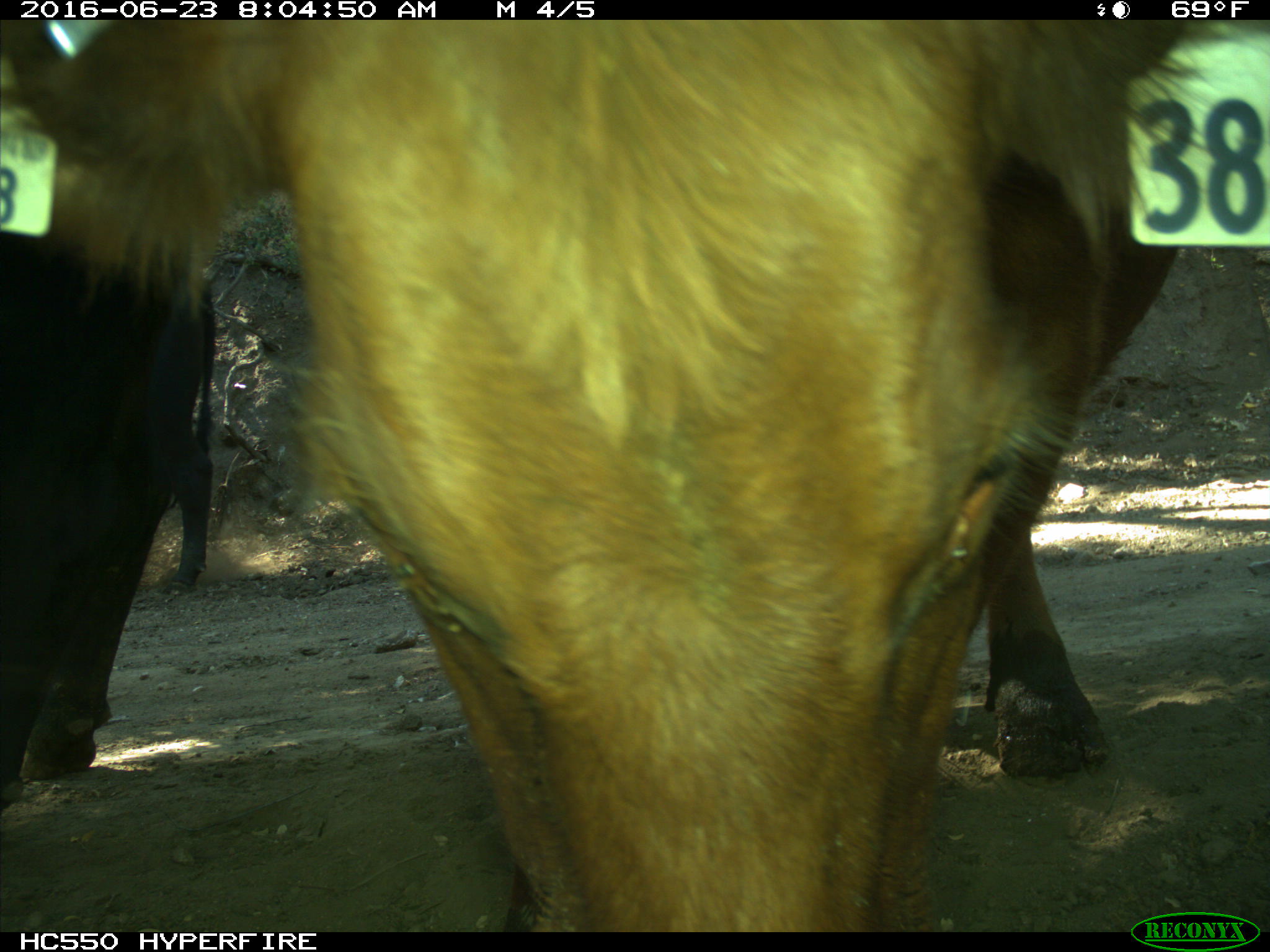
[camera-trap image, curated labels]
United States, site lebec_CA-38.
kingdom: Animalia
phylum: Chordata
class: Mammalia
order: Artiodactyla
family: Bovidae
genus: Bos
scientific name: Bos taurus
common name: domestic cow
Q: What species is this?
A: Bos taurus (domestic cow).